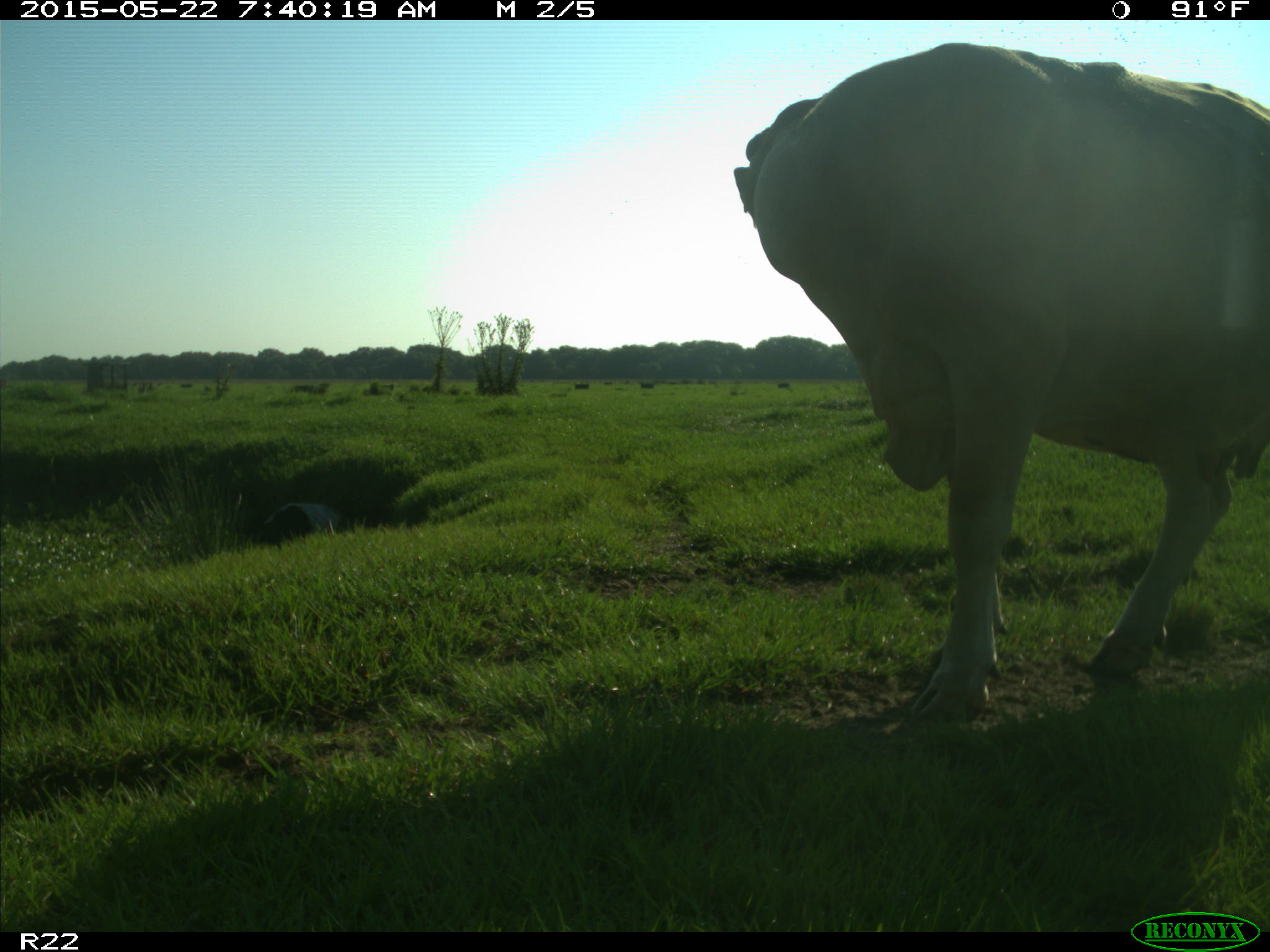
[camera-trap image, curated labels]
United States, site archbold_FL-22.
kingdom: Animalia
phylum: Chordata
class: Mammalia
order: Artiodactyla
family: Bovidae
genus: Bos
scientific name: Bos taurus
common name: domestic cow